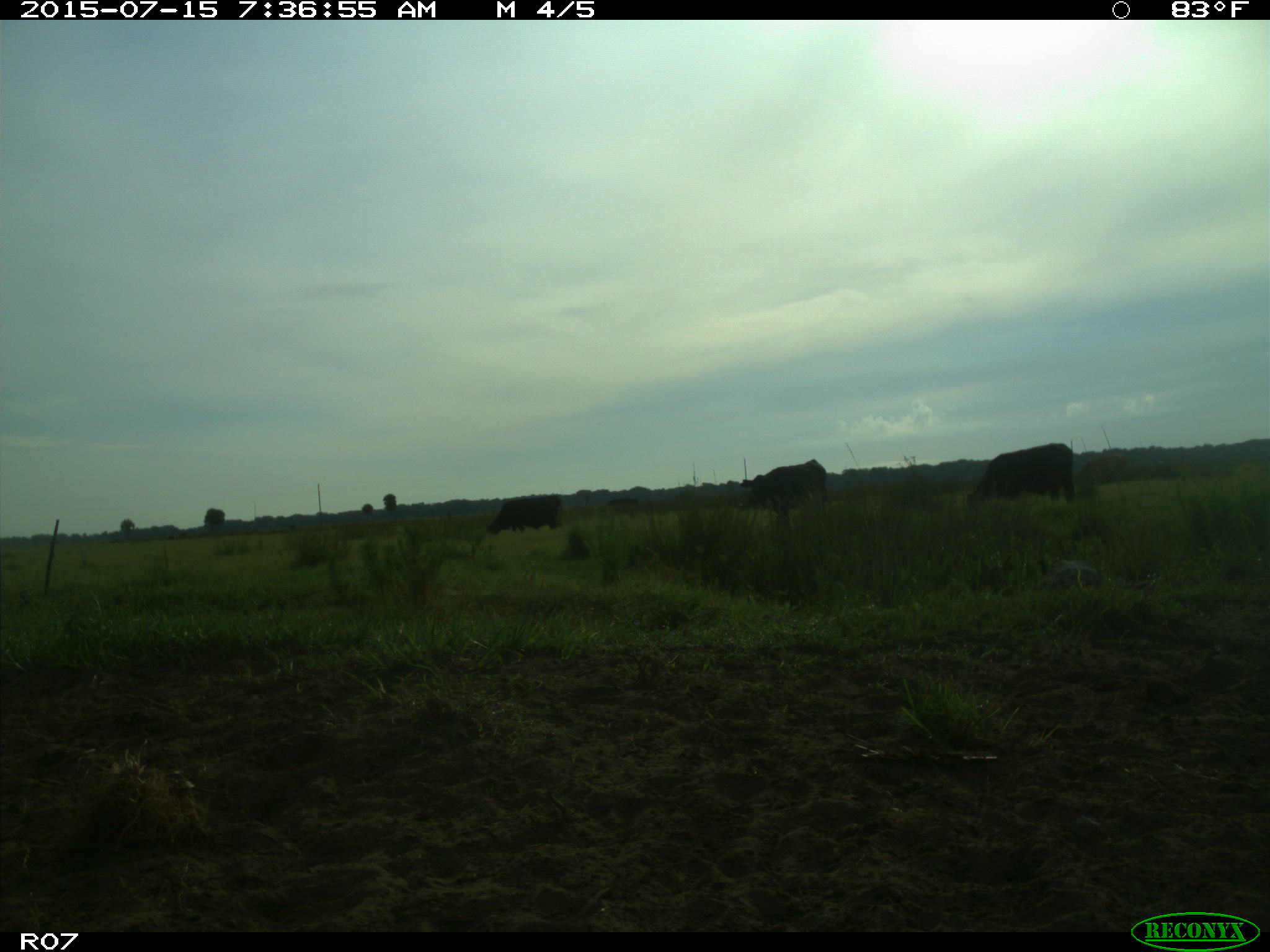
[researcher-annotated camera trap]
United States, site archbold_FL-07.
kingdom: Animalia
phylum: Chordata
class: Mammalia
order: Artiodactyla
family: Bovidae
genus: Bos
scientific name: Bos taurus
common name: domestic cow